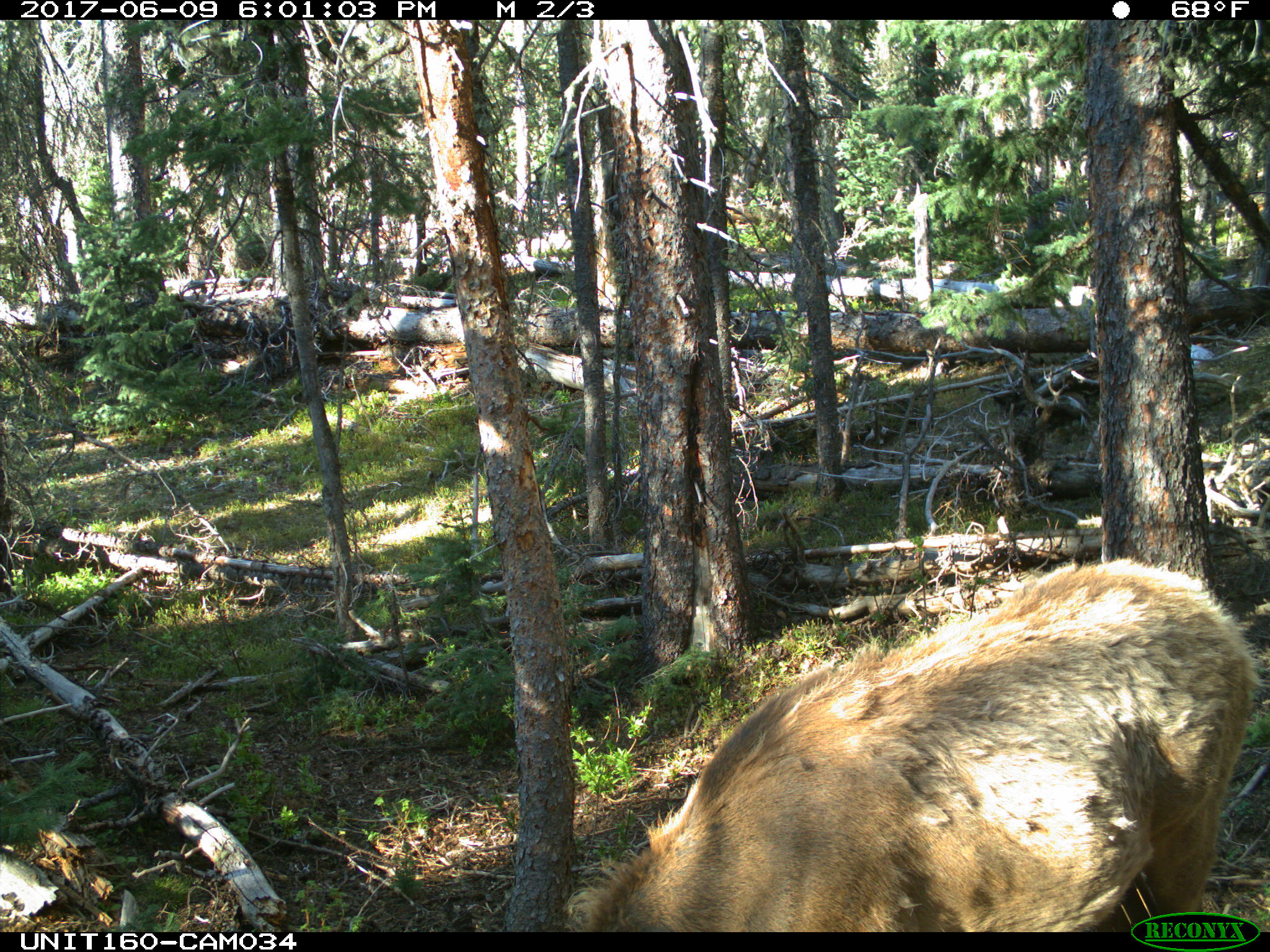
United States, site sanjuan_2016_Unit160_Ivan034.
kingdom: Animalia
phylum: Chordata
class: Mammalia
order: Artiodactyla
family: Cervidae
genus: Cervus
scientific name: Cervus elaphus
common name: red deer